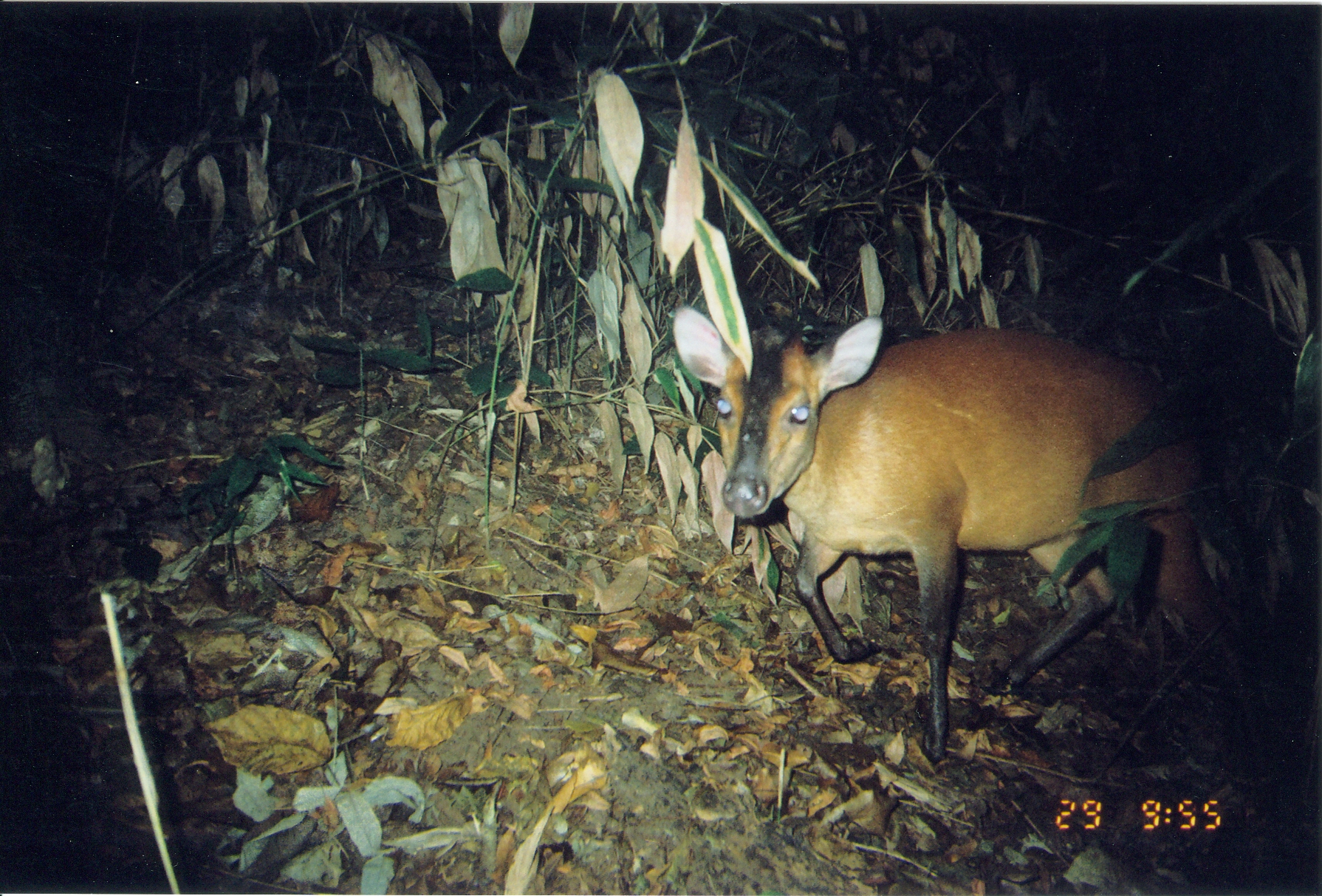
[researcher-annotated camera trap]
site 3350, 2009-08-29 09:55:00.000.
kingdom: Animalia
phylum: Chordata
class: Mammalia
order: Artiodactyla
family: Bovidae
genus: Cephalophus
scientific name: Cephalophus harveyi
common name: harvey's duiker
Cephalophus harveyi (harvey's duiker), count 1.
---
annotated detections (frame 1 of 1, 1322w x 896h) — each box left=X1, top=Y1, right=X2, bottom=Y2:
cephalophus harveyi: left=671, top=300, right=1294, bottom=767